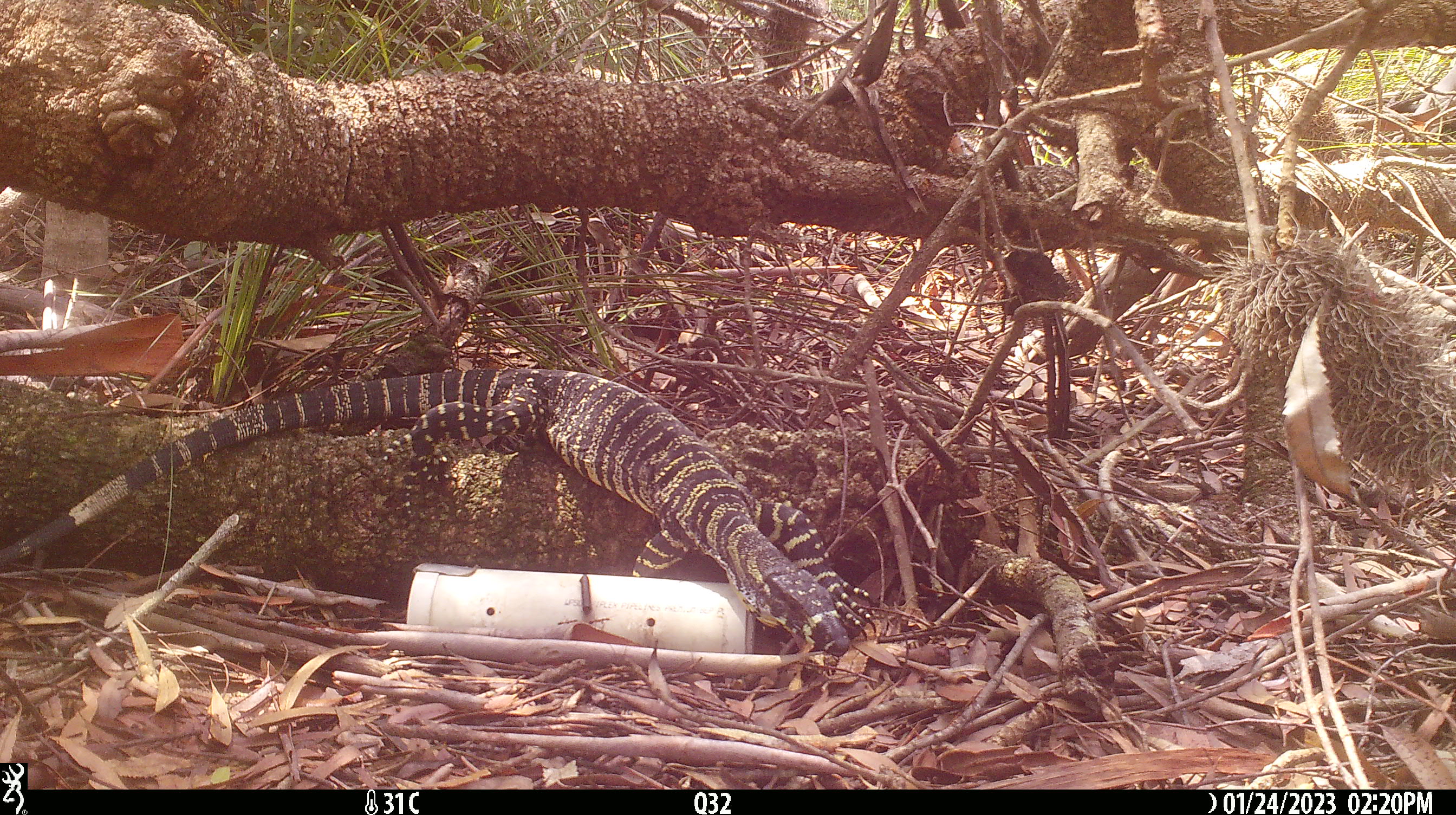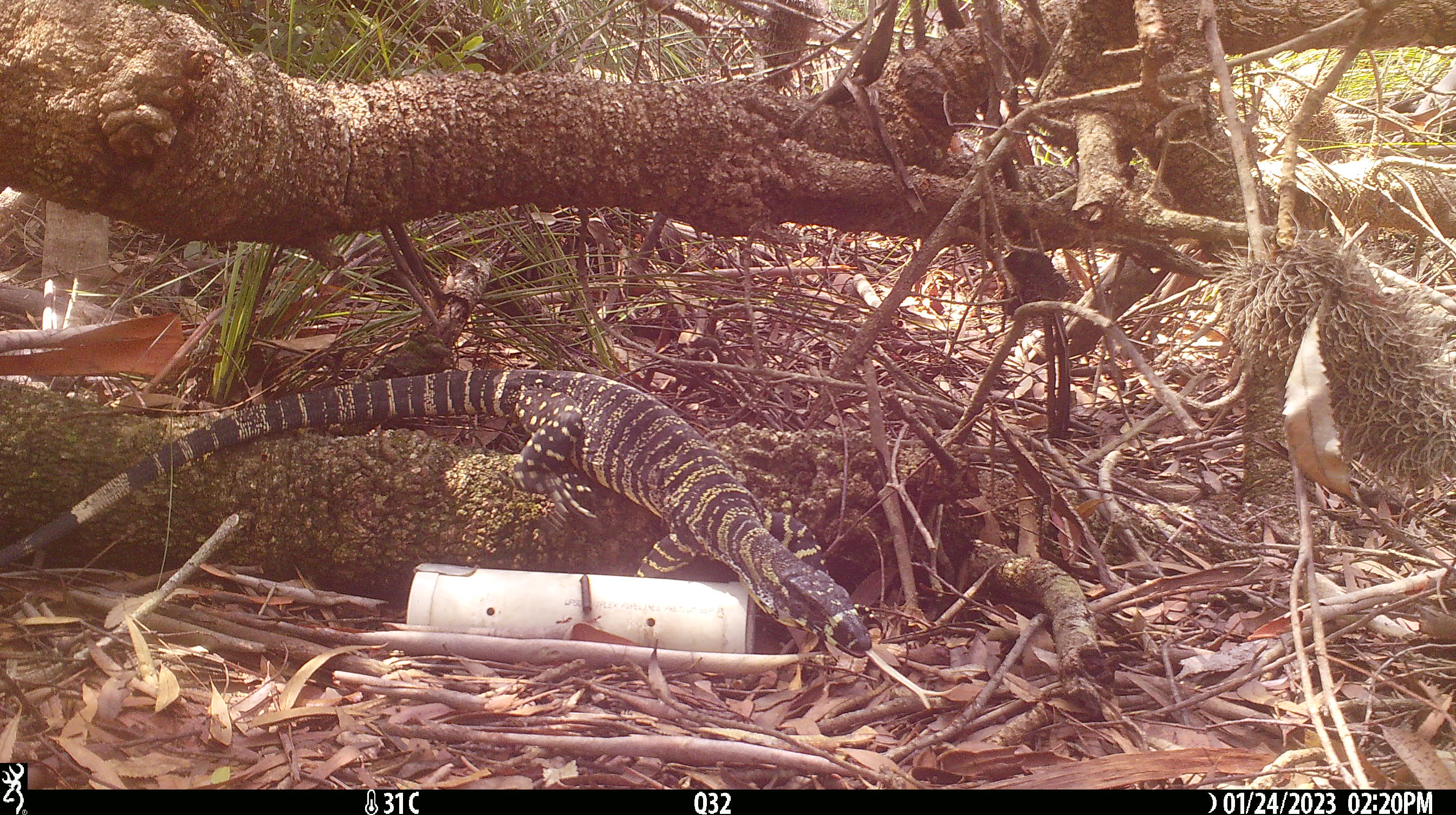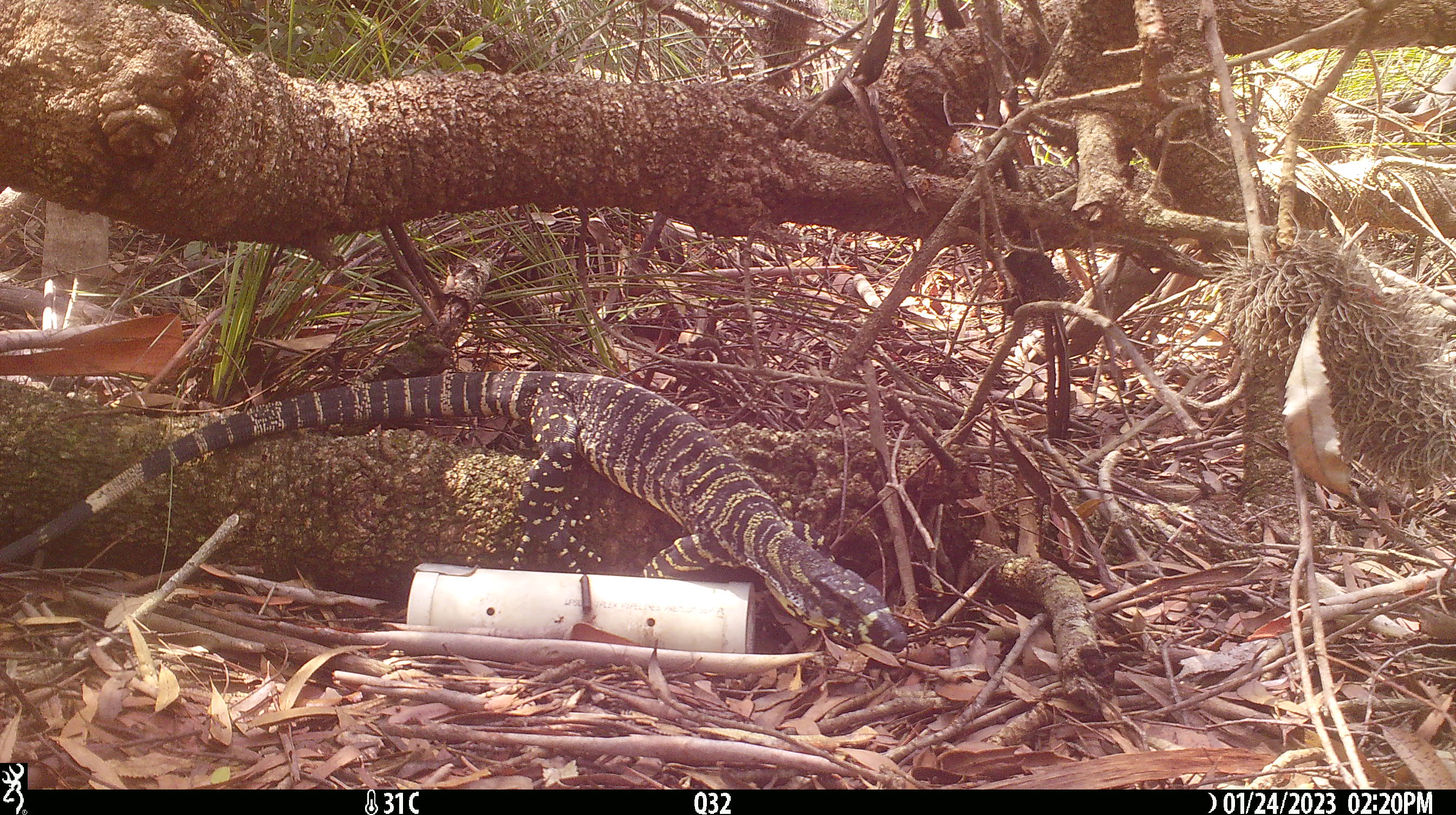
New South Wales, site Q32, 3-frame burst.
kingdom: Animalia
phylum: Chordata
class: Reptilia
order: Squamata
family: Varanidae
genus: Varanus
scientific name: Varanus varius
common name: lace monitor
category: goanna